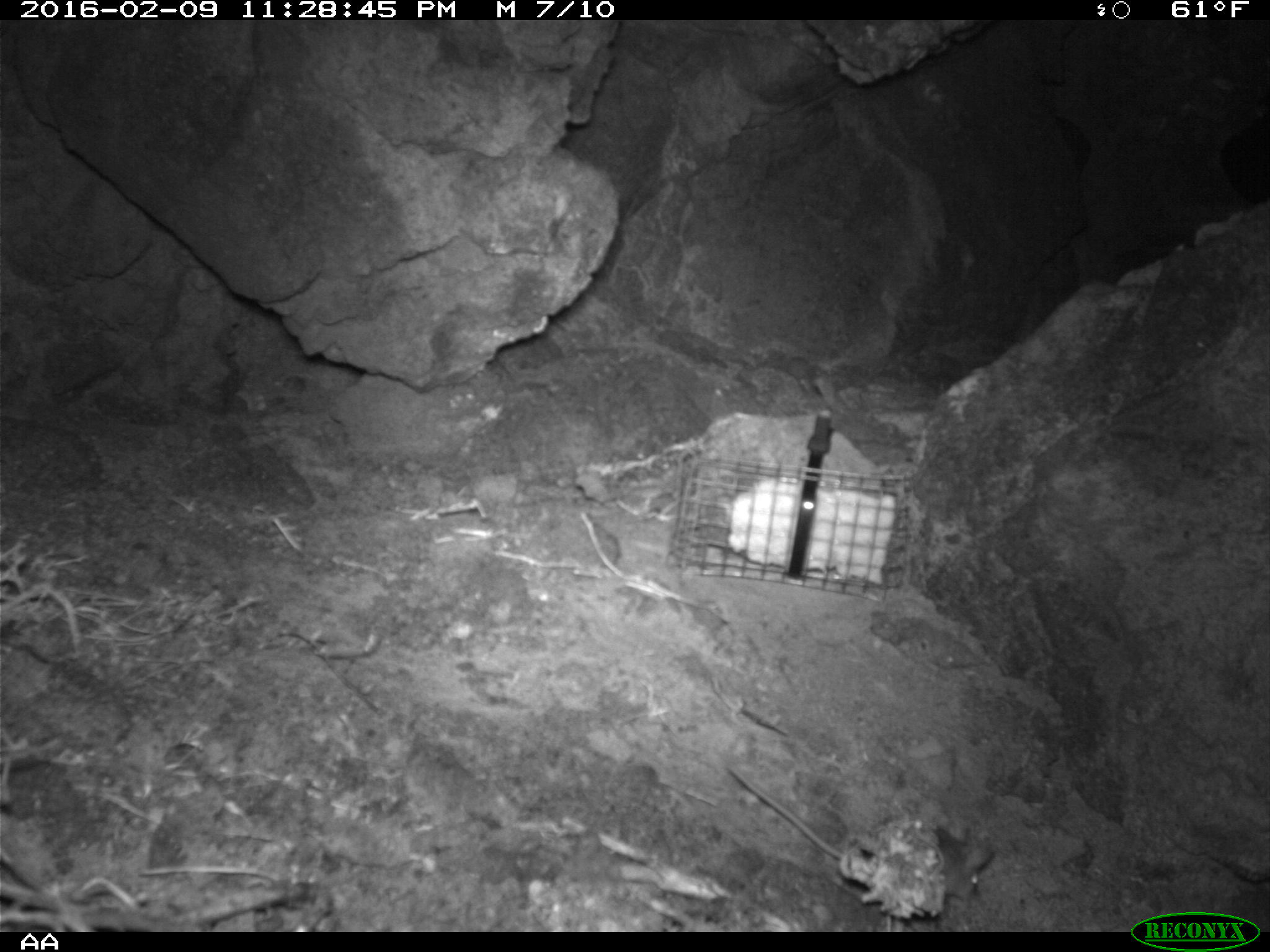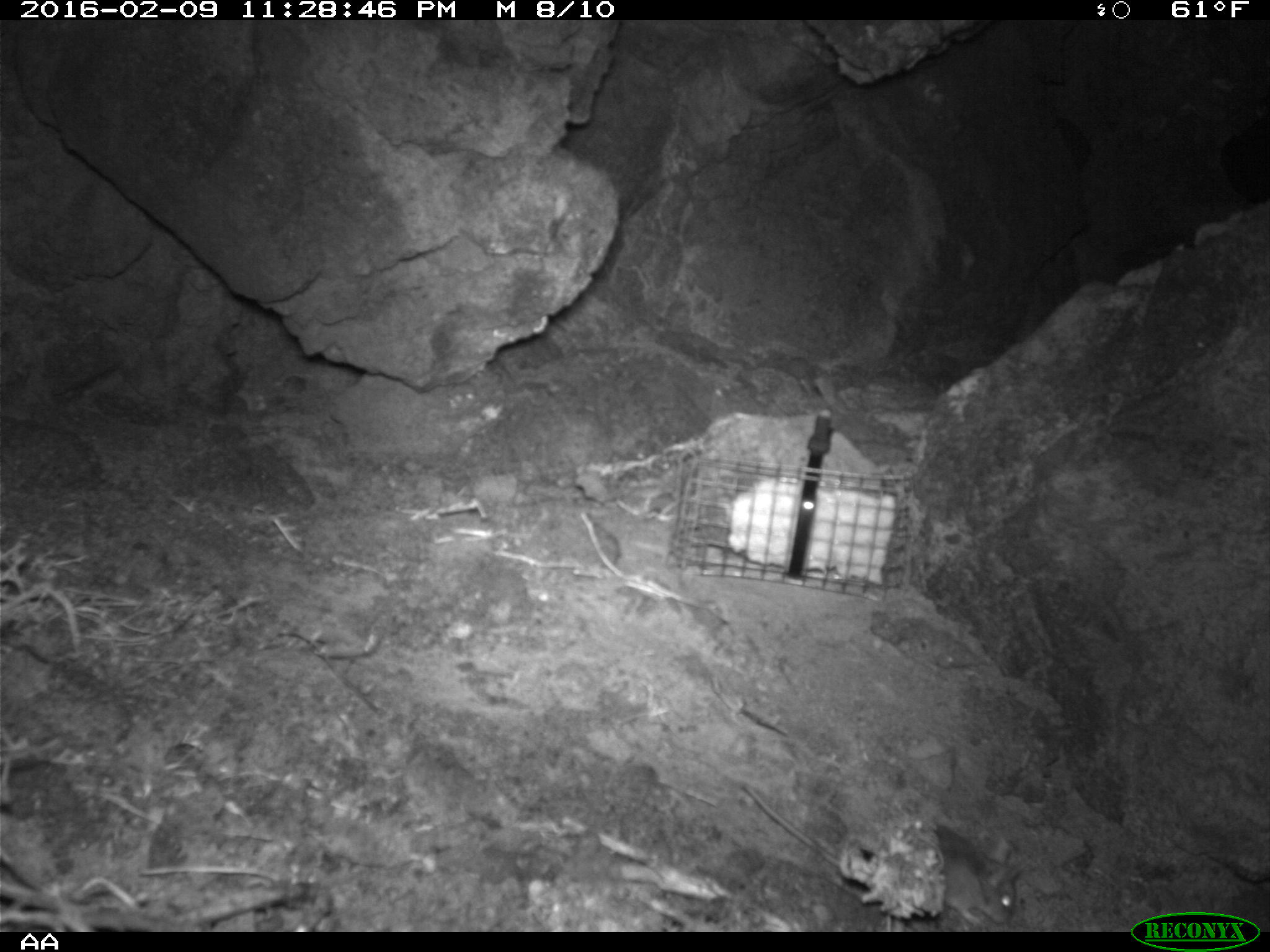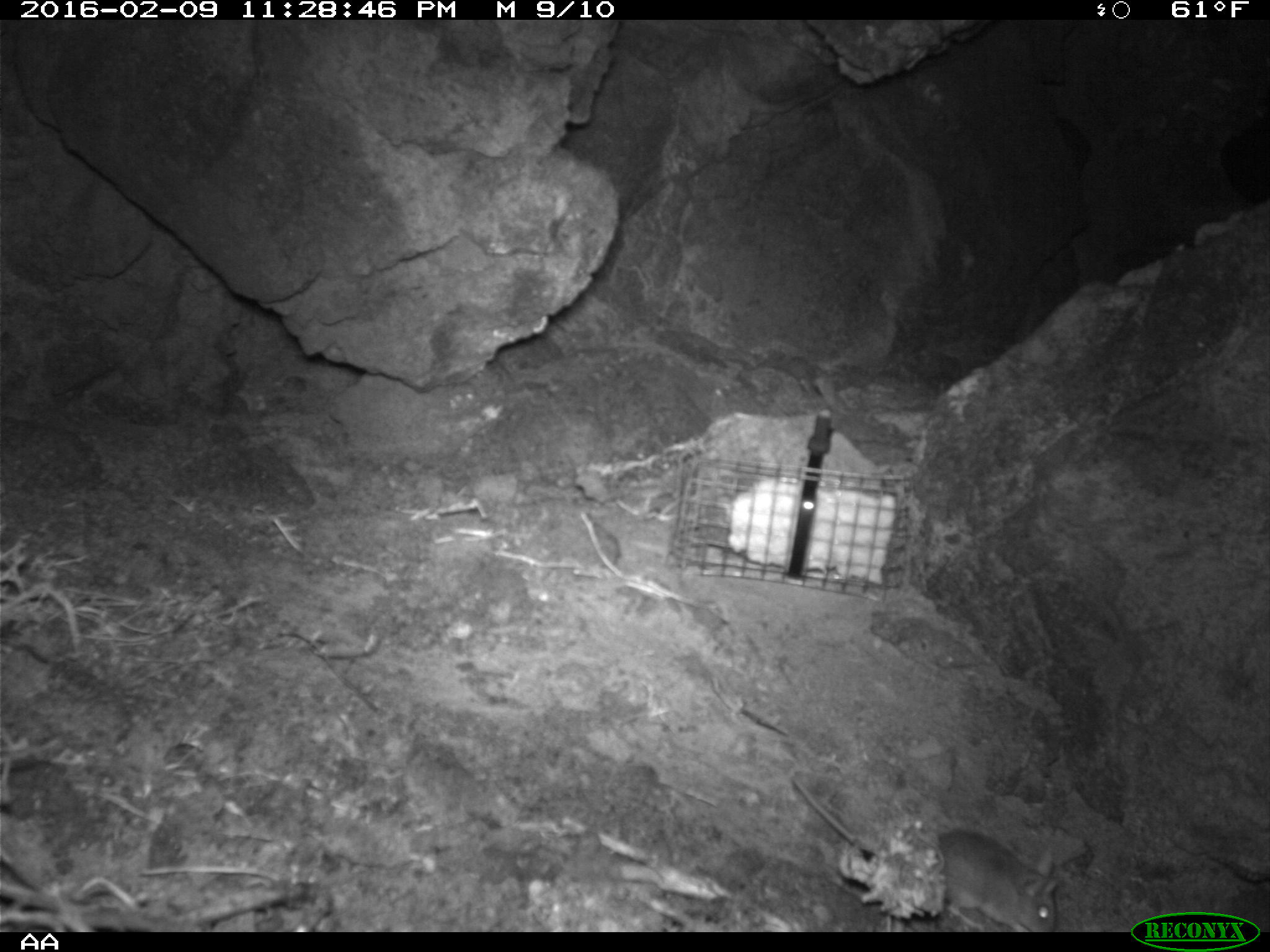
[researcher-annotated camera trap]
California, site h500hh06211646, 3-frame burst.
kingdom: Animalia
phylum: Chordata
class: Mammalia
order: Rodentia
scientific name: Rodentia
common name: rodent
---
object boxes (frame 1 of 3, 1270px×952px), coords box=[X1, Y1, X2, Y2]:
rodent: box=[727, 766, 995, 904]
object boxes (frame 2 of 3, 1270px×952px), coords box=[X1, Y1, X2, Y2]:
rodent: box=[736, 779, 1023, 925]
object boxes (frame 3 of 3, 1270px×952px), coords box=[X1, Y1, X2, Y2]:
rodent: box=[787, 770, 1062, 930]